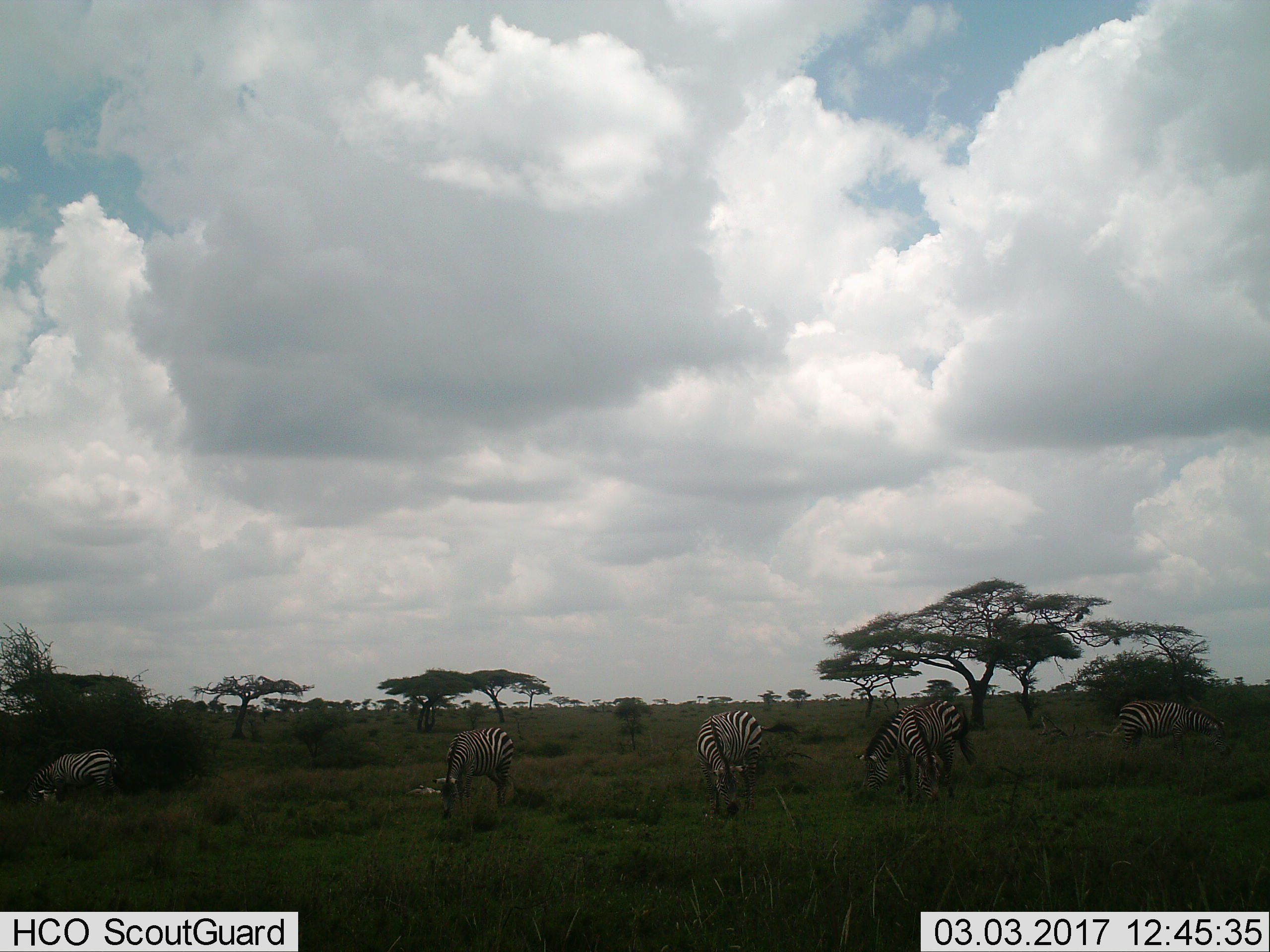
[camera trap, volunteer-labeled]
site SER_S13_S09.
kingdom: Animalia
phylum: Chordata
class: Mammalia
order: Perissodactyla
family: Equidae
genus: Equus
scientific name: Equus quagga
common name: plains zebra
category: zebraplains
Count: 6.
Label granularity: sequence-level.